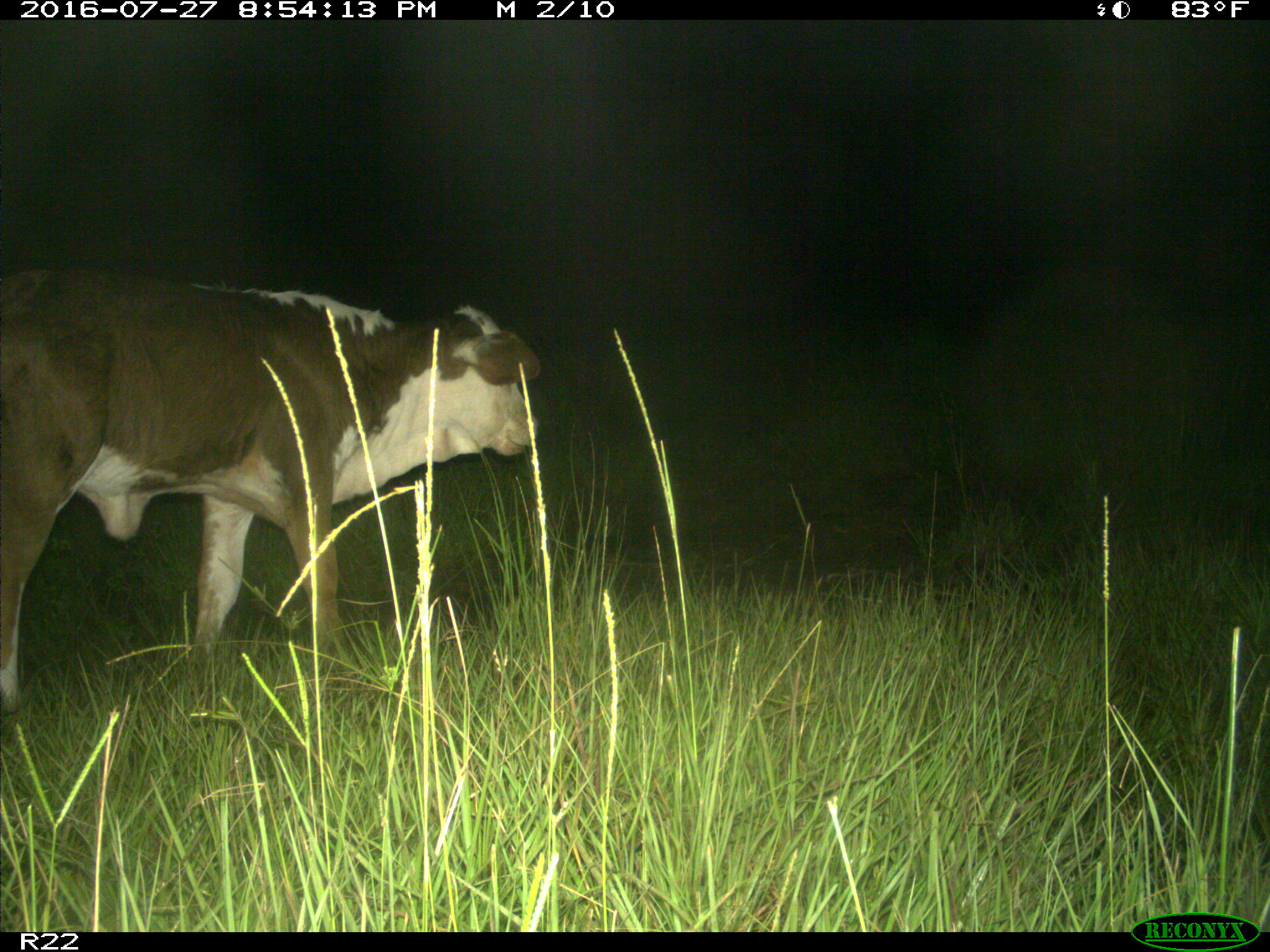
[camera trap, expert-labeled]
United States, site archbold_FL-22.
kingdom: Animalia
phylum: Chordata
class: Mammalia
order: Artiodactyla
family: Bovidae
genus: Bos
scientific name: Bos taurus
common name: domestic cow